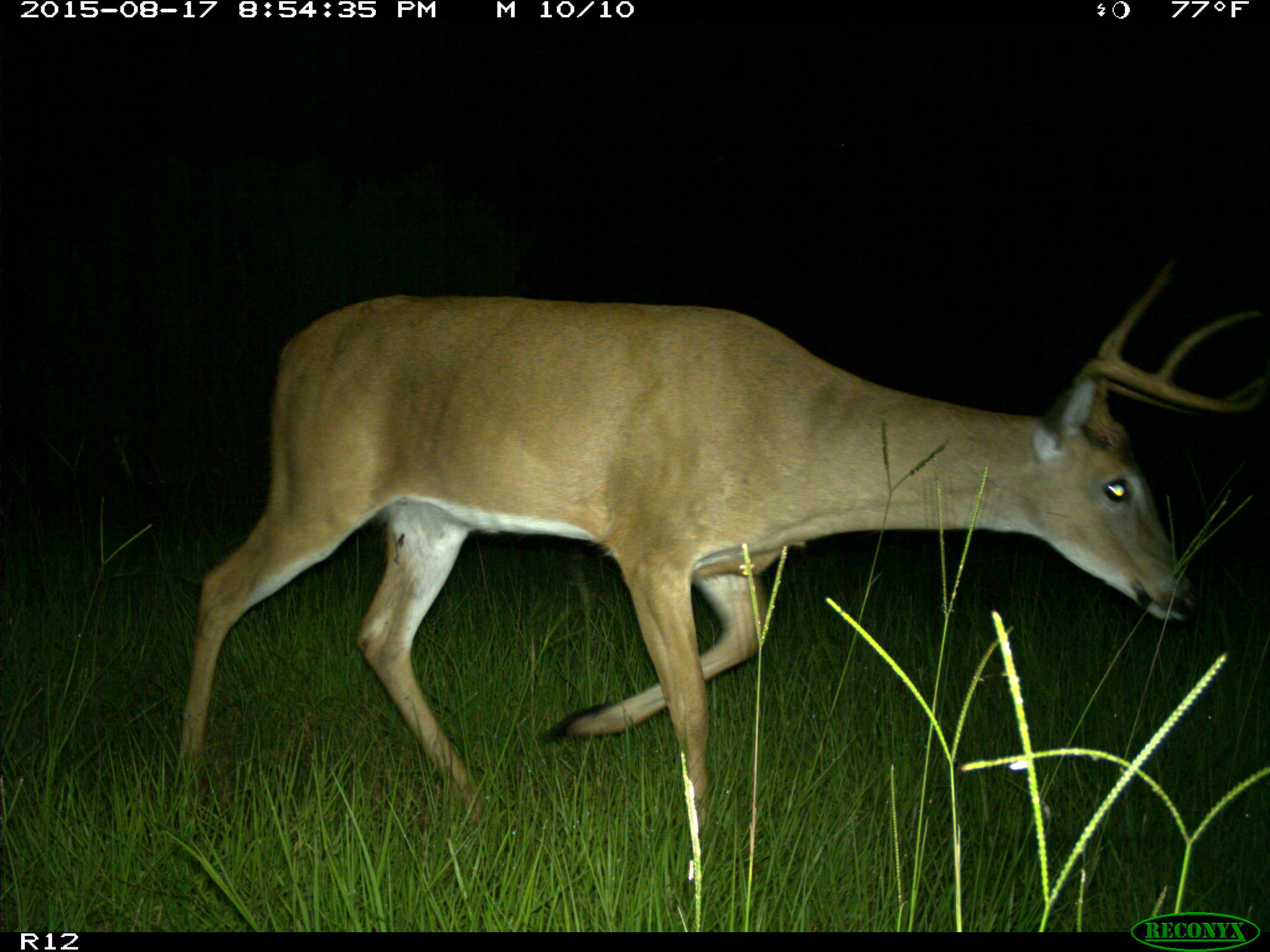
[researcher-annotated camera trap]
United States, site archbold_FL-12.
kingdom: Animalia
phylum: Chordata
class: Mammalia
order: Artiodactyla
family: Cervidae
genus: Odocoileus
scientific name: Odocoileus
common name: deer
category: unidentified deer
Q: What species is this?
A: Unidentified deer (deer) (Odocoileus).